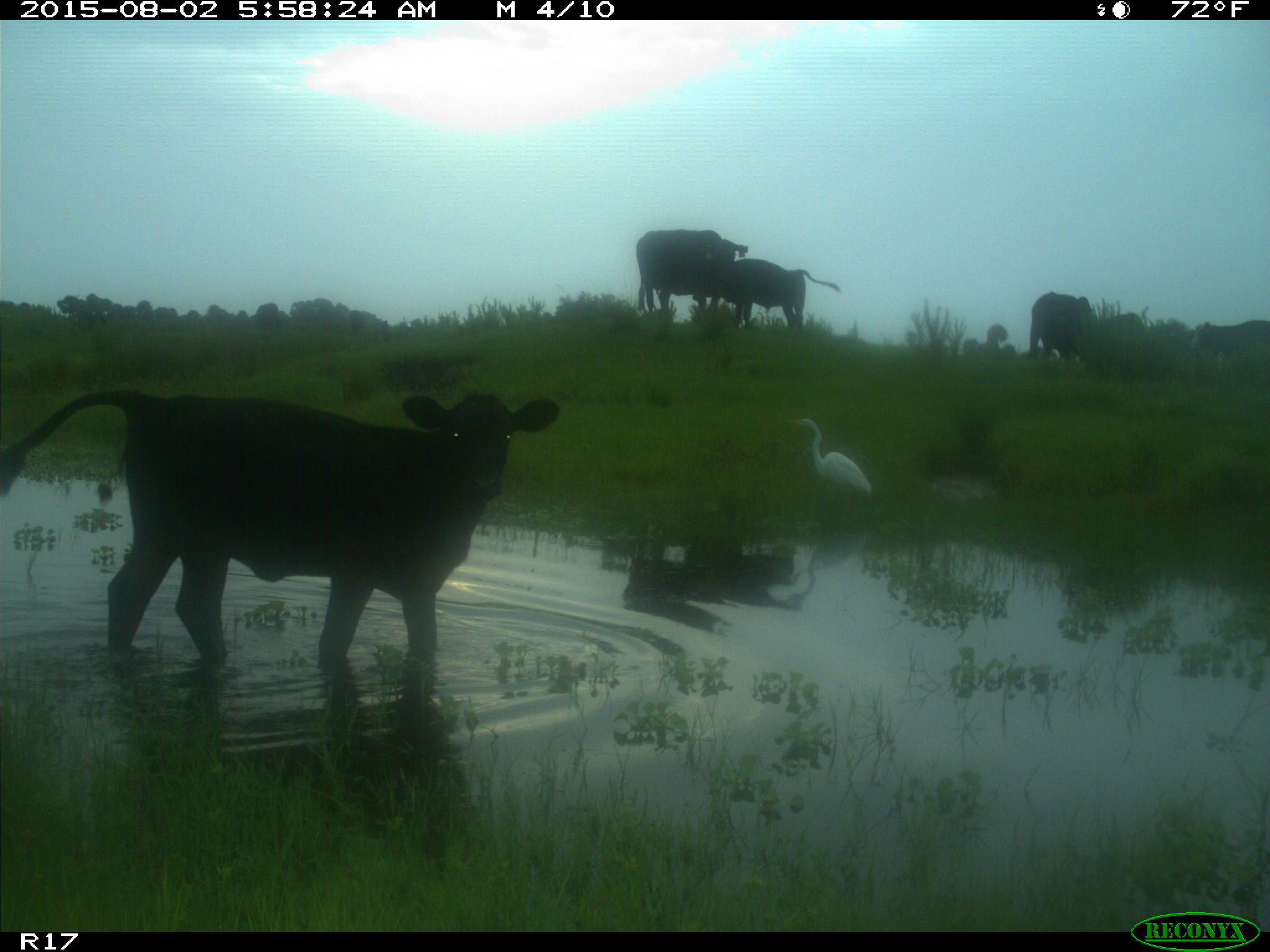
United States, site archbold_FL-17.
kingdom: Animalia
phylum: Chordata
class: Mammalia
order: Artiodactyla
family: Bovidae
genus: Bos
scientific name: Bos taurus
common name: domestic cow